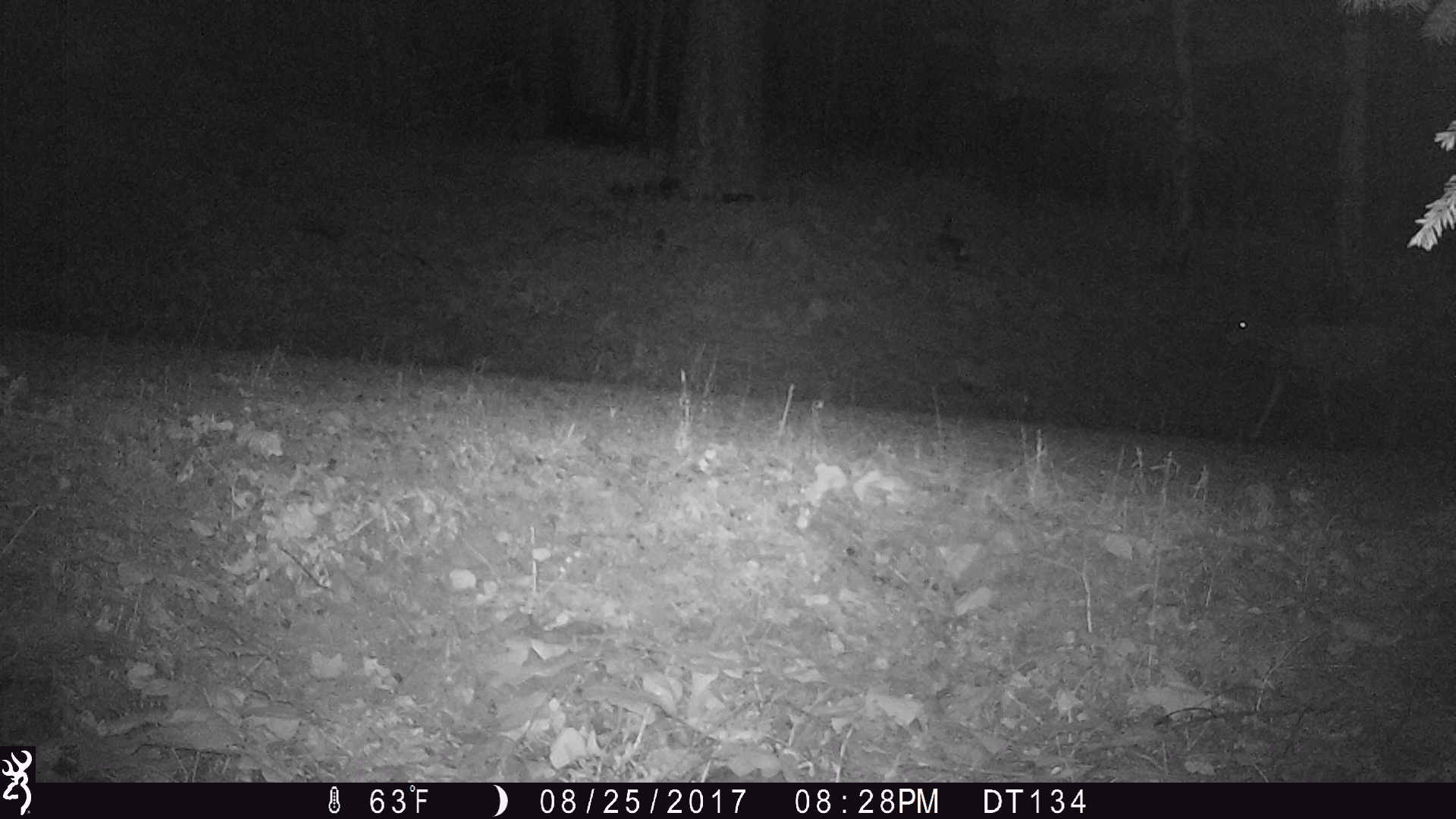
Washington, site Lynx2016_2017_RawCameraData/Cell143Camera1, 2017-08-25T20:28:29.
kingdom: Animalia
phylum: Chordata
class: Mammalia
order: Artiodactyla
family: Cervidae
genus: Odocoileus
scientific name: Odocoileus hemionus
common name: mule deer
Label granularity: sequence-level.